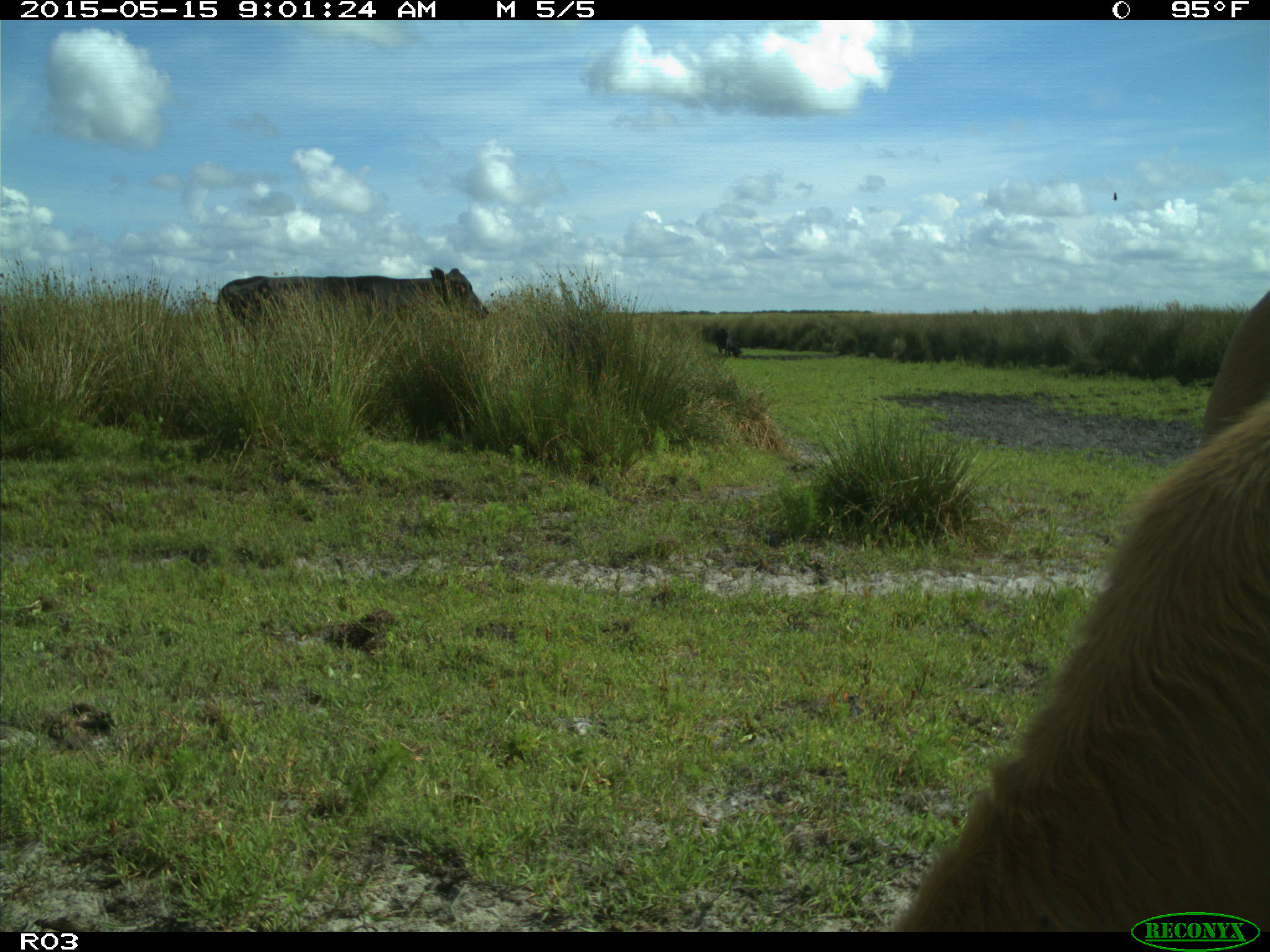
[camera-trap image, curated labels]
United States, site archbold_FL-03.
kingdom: Animalia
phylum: Chordata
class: Mammalia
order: Artiodactyla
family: Bovidae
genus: Bos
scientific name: Bos taurus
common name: domestic cow